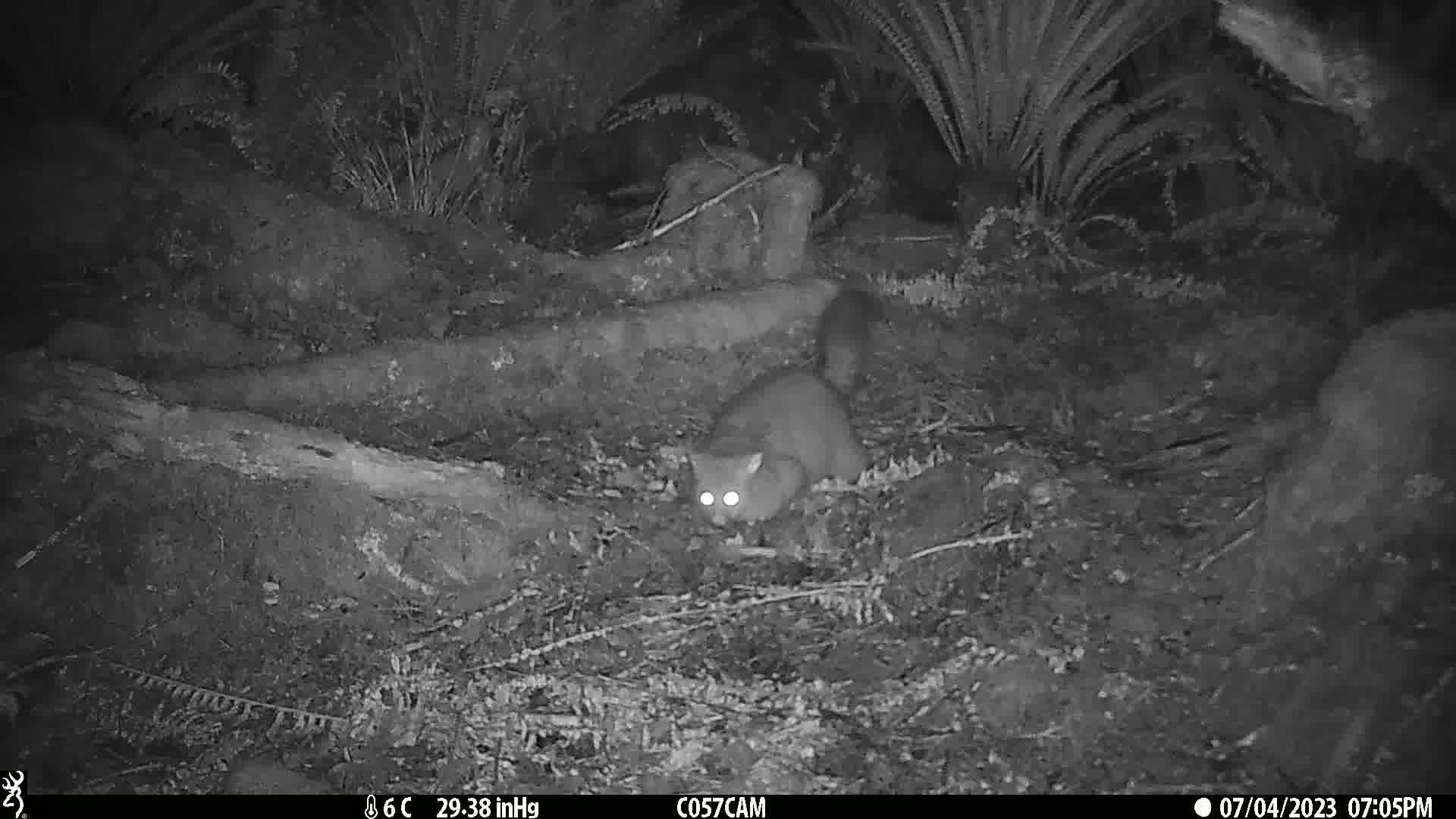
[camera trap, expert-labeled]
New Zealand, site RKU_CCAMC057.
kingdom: Animalia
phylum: Chordata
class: Mammalia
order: Diprotodontia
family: Phalangeridae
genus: Trichosurus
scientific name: Trichosurus vulpecula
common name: common brushtail possum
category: possum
Possum (common brushtail possum) (Trichosurus vulpecula).